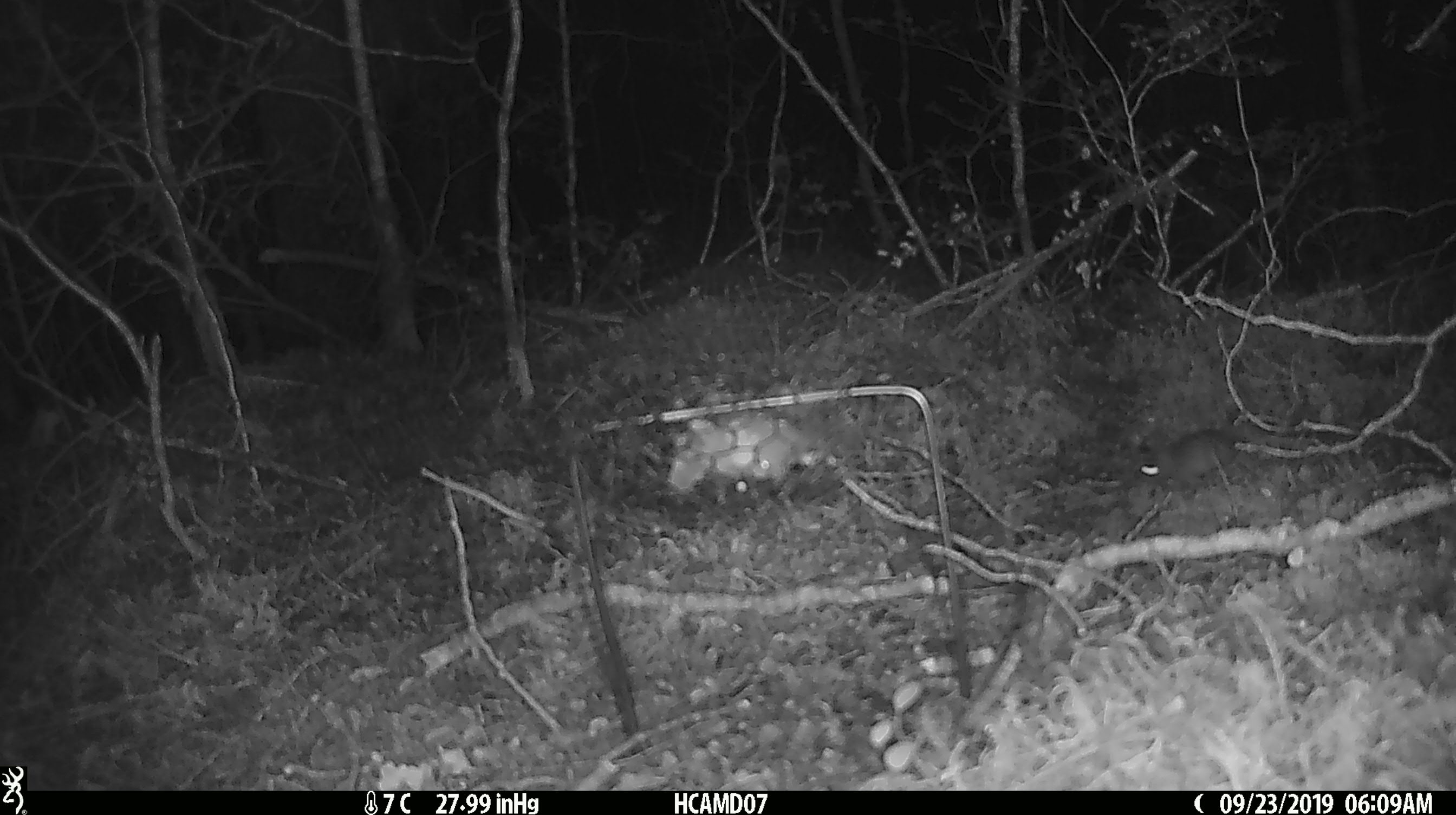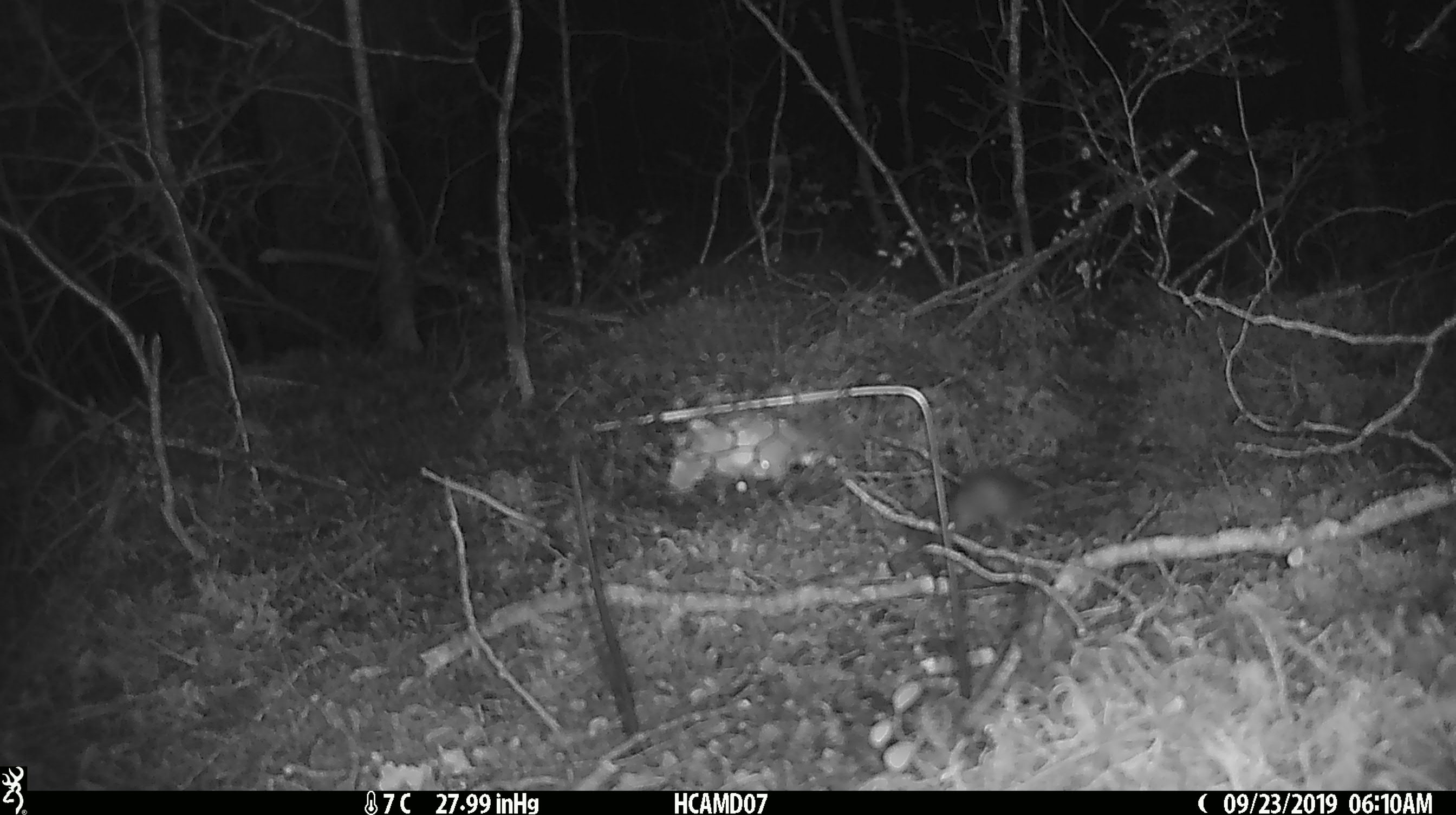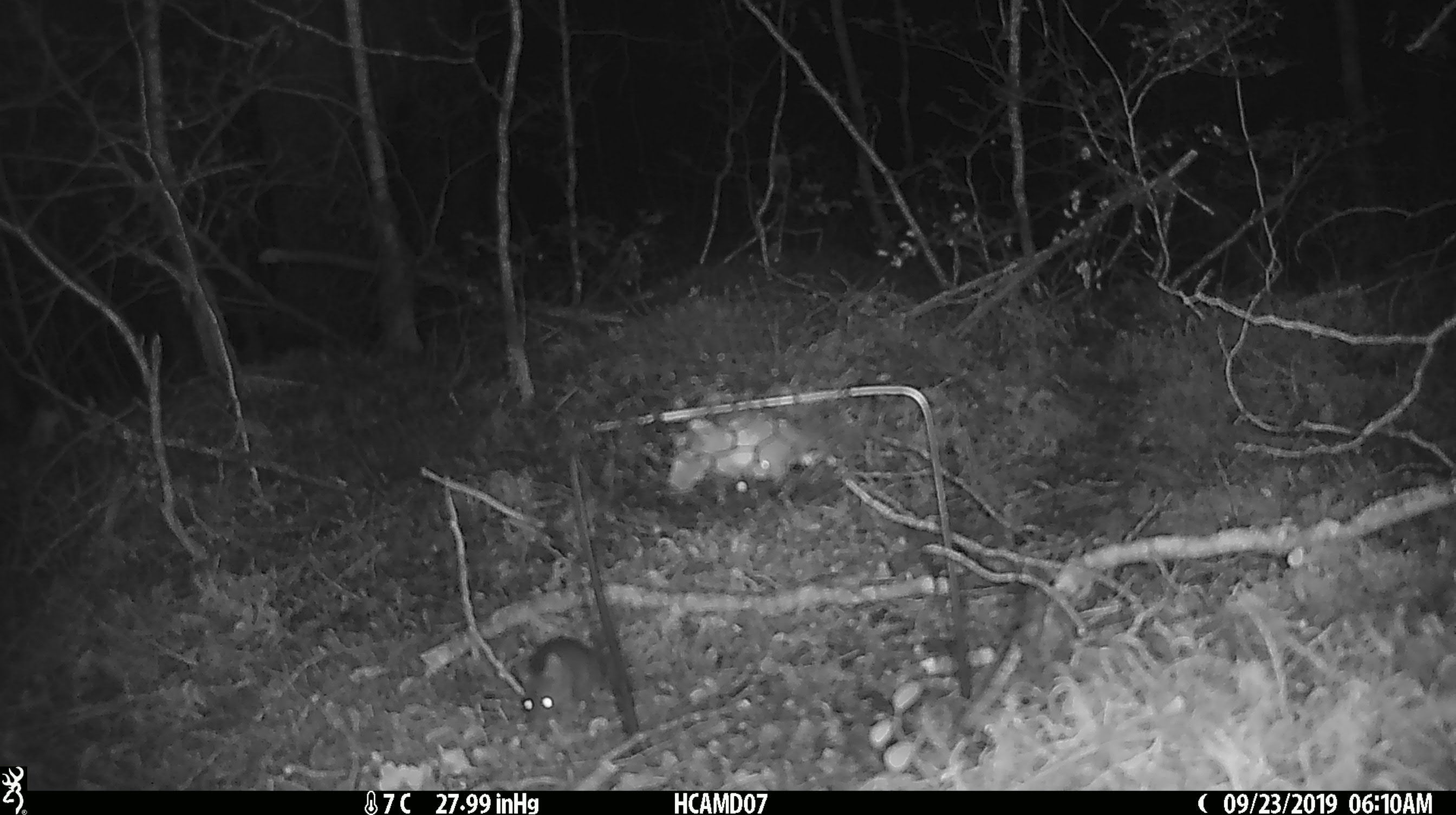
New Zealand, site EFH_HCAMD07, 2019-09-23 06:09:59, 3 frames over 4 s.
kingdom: Animalia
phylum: Chordata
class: Mammalia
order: Rodentia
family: Muridae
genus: Mus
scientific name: Mus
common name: mouse